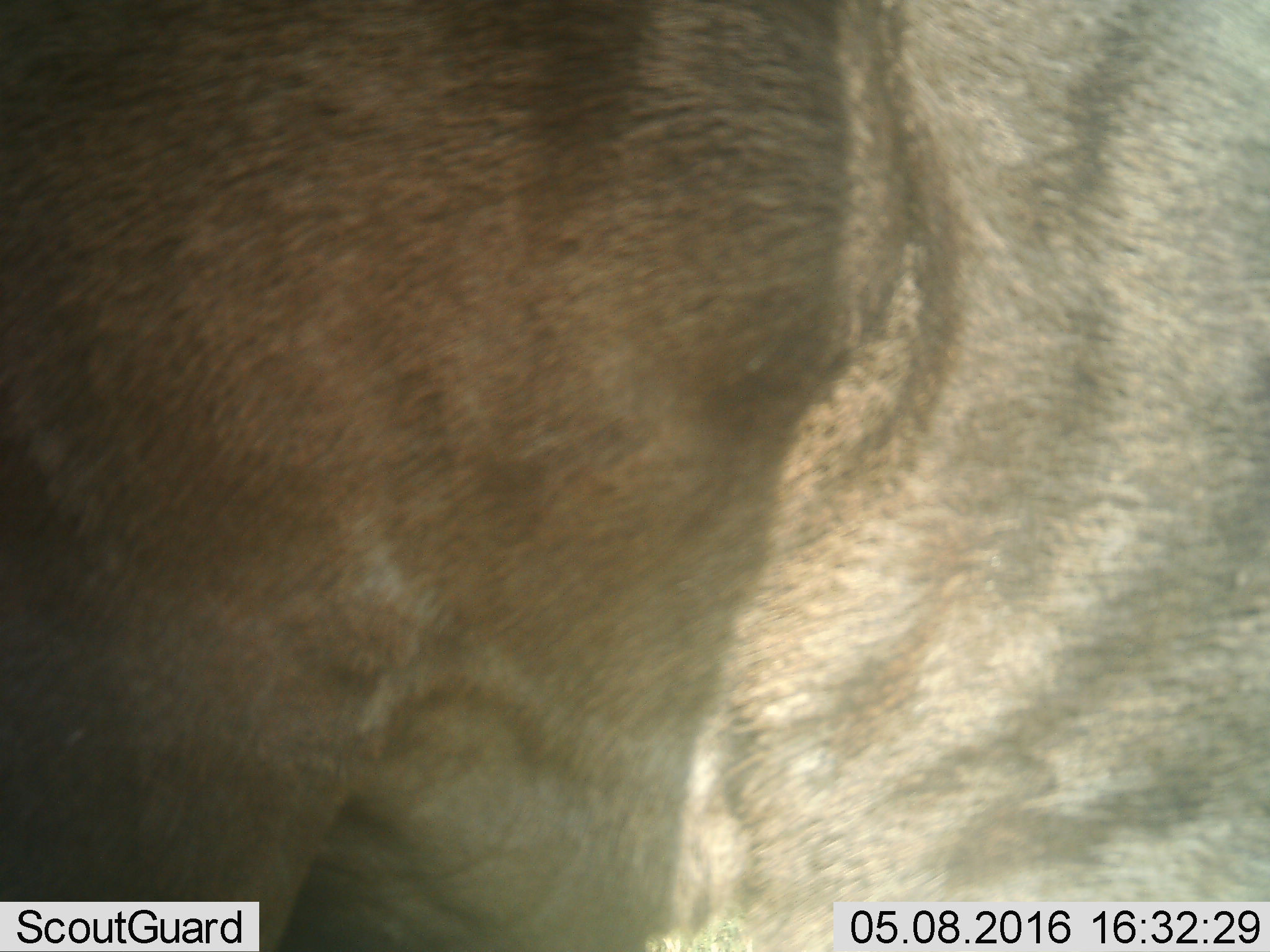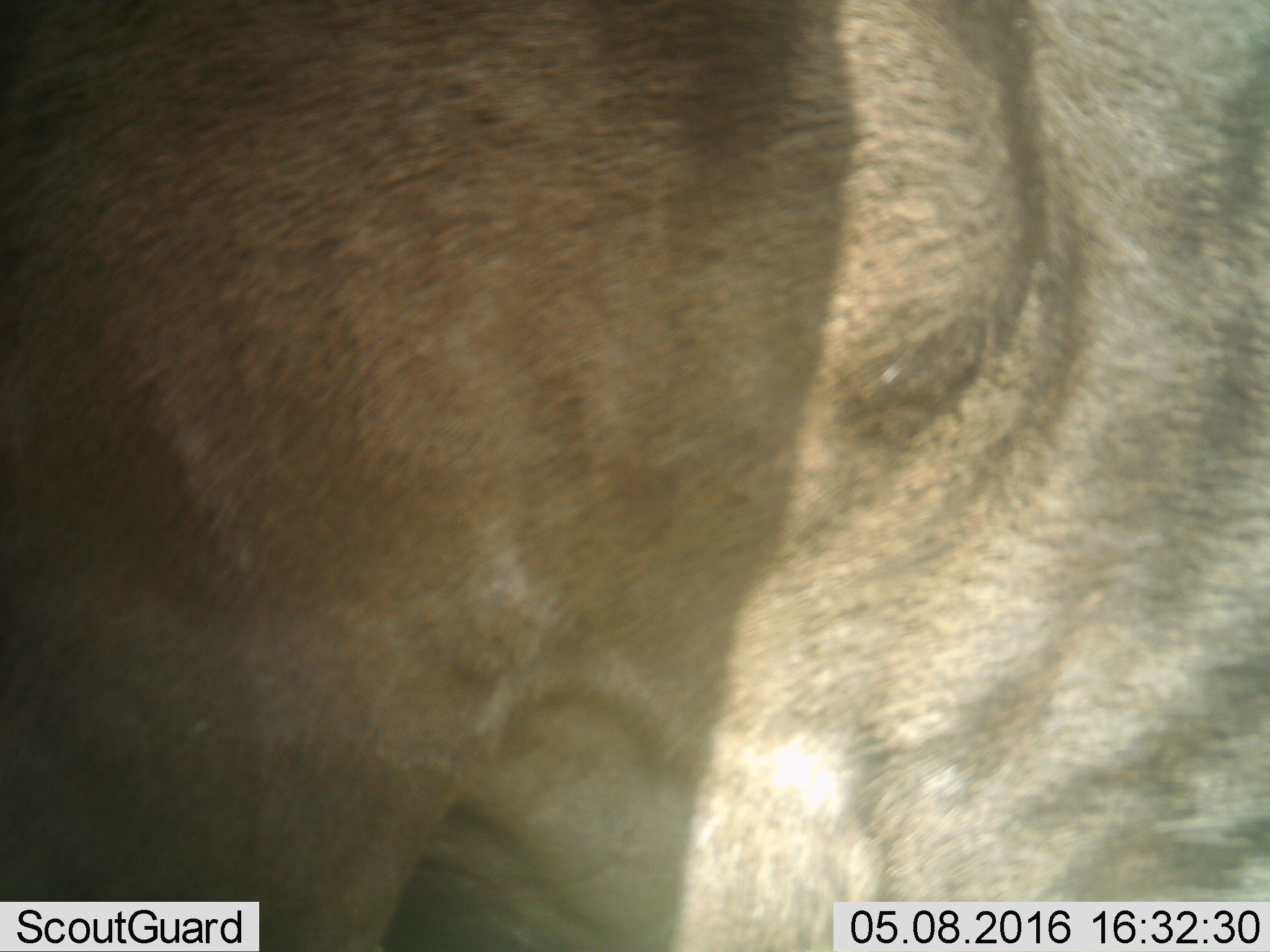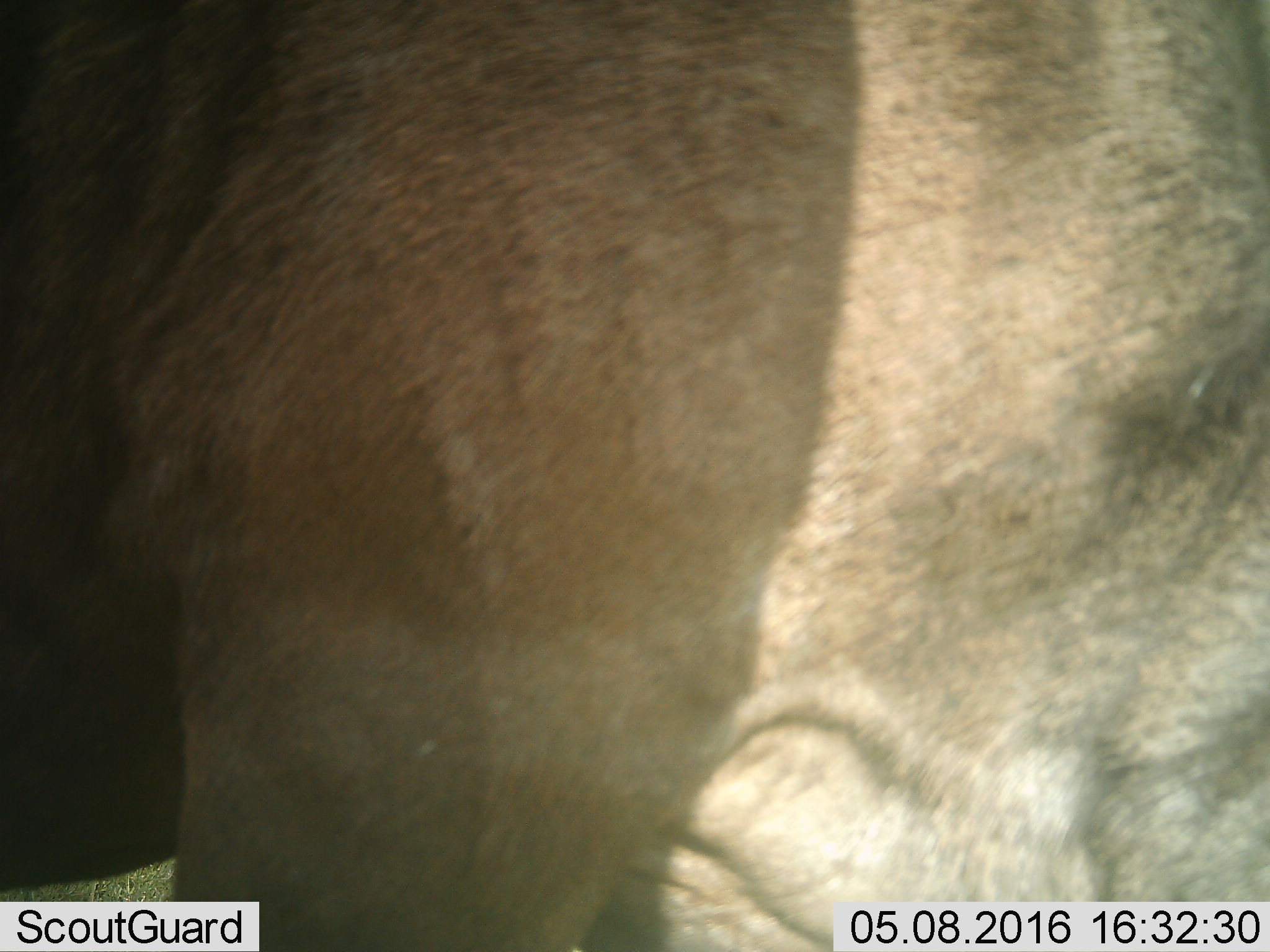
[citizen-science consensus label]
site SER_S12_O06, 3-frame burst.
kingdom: Animalia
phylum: Chordata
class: Mammalia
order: Artiodactyla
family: Bovidae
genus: Connochaetes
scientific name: Connochaetes taurinus taurinus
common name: blue wildebeest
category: wildebeestblue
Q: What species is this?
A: Wildebeestblue (blue wildebeest) (Connochaetes taurinus taurinus).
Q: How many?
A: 1.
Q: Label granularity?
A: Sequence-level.